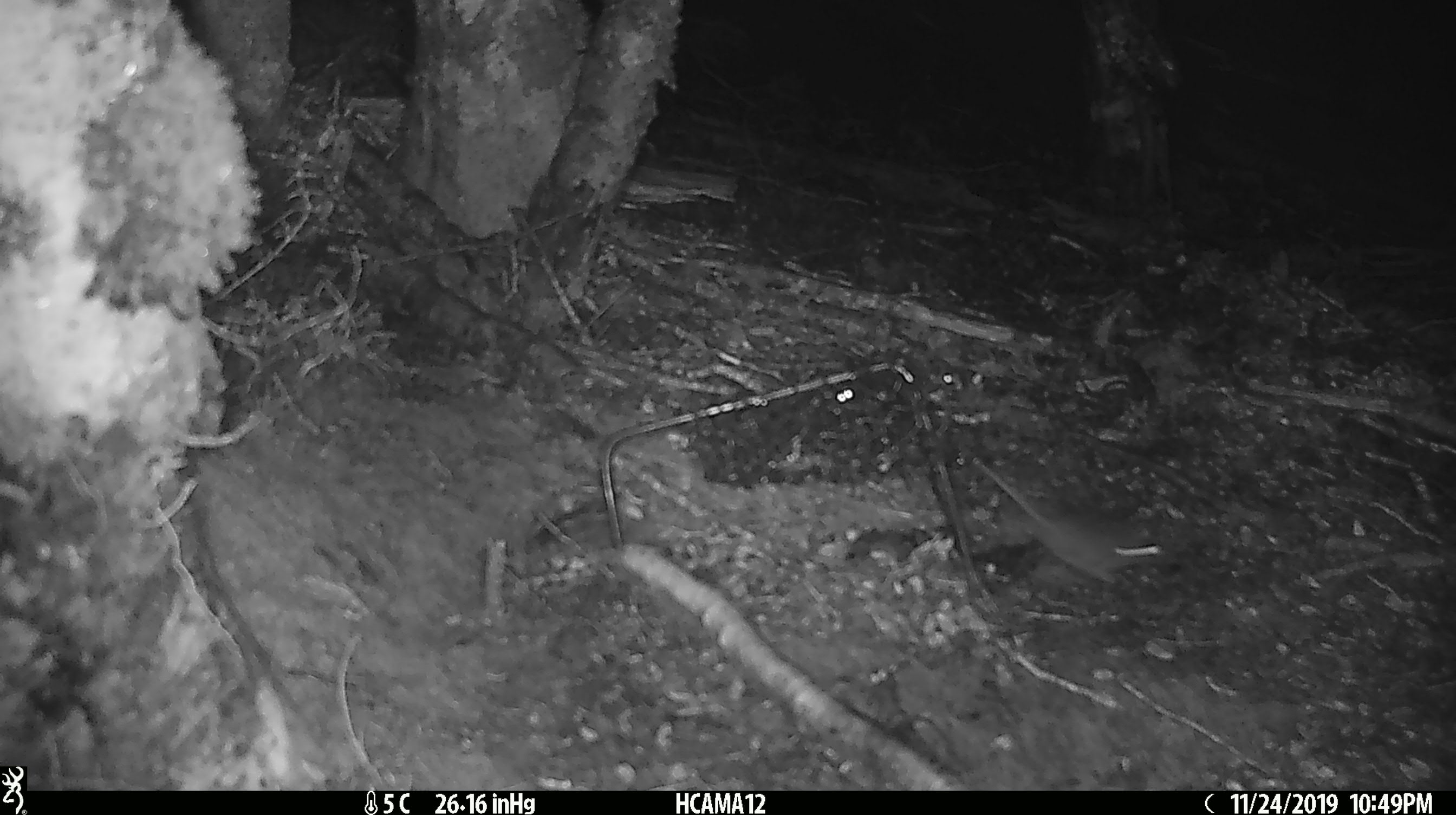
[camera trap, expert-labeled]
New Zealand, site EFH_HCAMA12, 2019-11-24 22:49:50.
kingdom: Animalia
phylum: Chordata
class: Mammalia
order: Rodentia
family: Muridae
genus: Mus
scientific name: Mus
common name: mouse